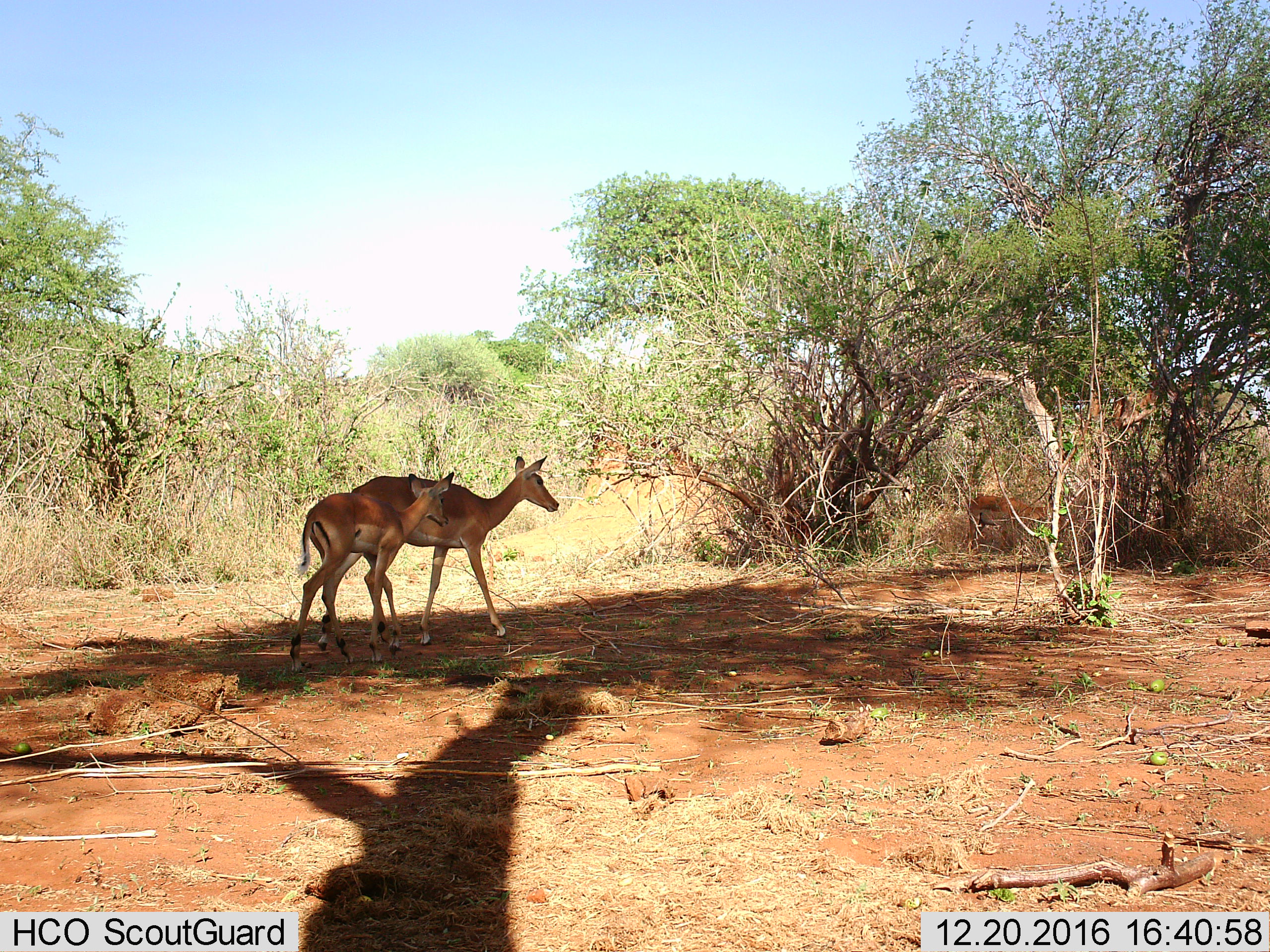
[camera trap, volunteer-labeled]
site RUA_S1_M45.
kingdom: Animalia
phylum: Chordata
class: Mammalia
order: Artiodactyla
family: Bovidae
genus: Aepyceros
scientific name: Aepyceros melampus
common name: impala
Impala (Aepyceros melampus), count 3. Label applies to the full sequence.